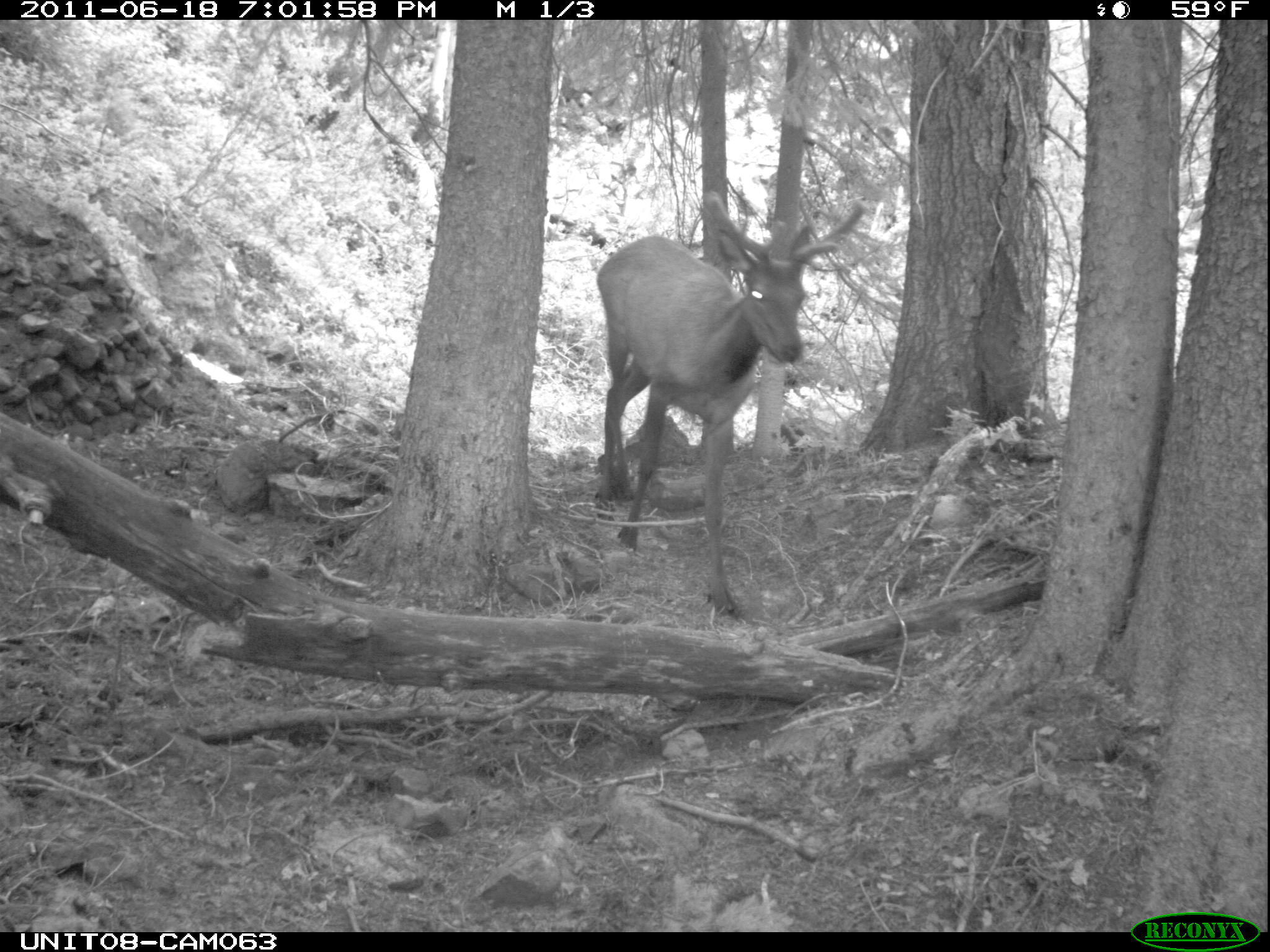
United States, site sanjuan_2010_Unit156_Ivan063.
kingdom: Animalia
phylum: Chordata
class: Mammalia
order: Artiodactyla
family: Cervidae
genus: Cervus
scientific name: Cervus elaphus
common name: red deer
Cervus elaphus (red deer).